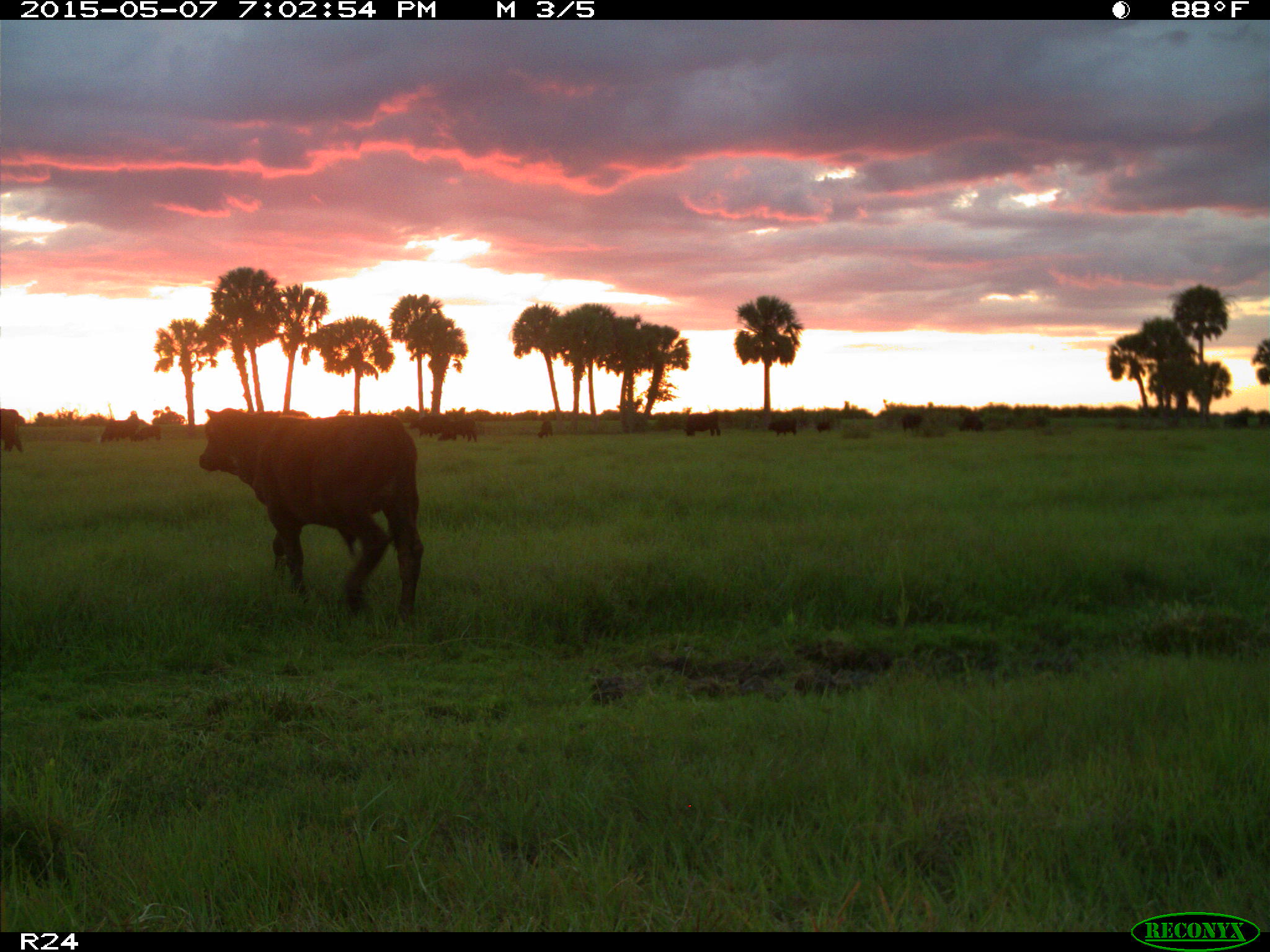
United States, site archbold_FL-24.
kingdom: Animalia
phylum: Chordata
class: Mammalia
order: Artiodactyla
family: Bovidae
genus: Bos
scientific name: Bos taurus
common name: domestic cow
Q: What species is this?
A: Bos taurus (domestic cow).